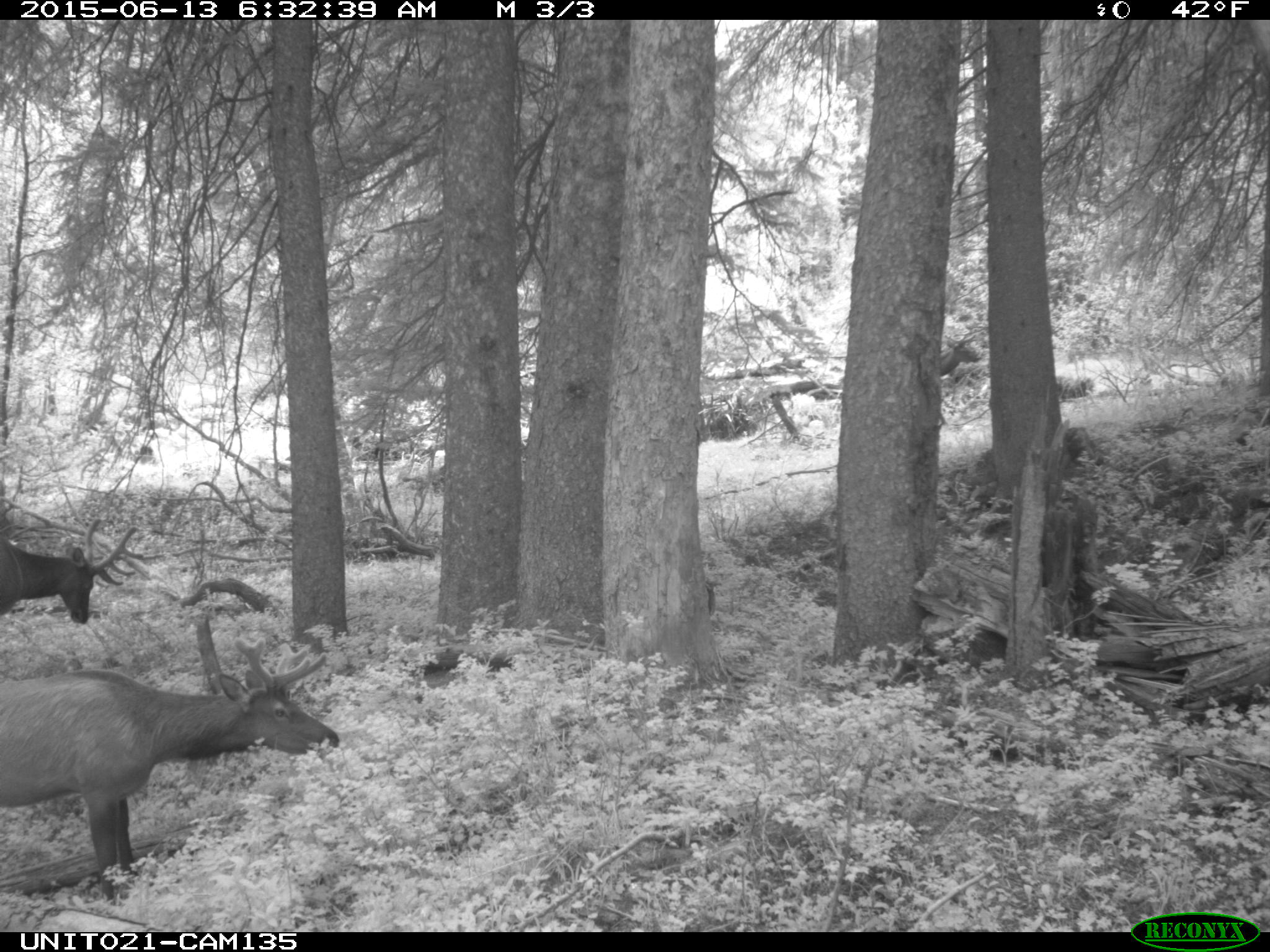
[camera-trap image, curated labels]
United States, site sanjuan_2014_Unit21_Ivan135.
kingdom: Animalia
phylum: Chordata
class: Mammalia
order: Artiodactyla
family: Cervidae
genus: Cervus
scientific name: Cervus elaphus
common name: red deer